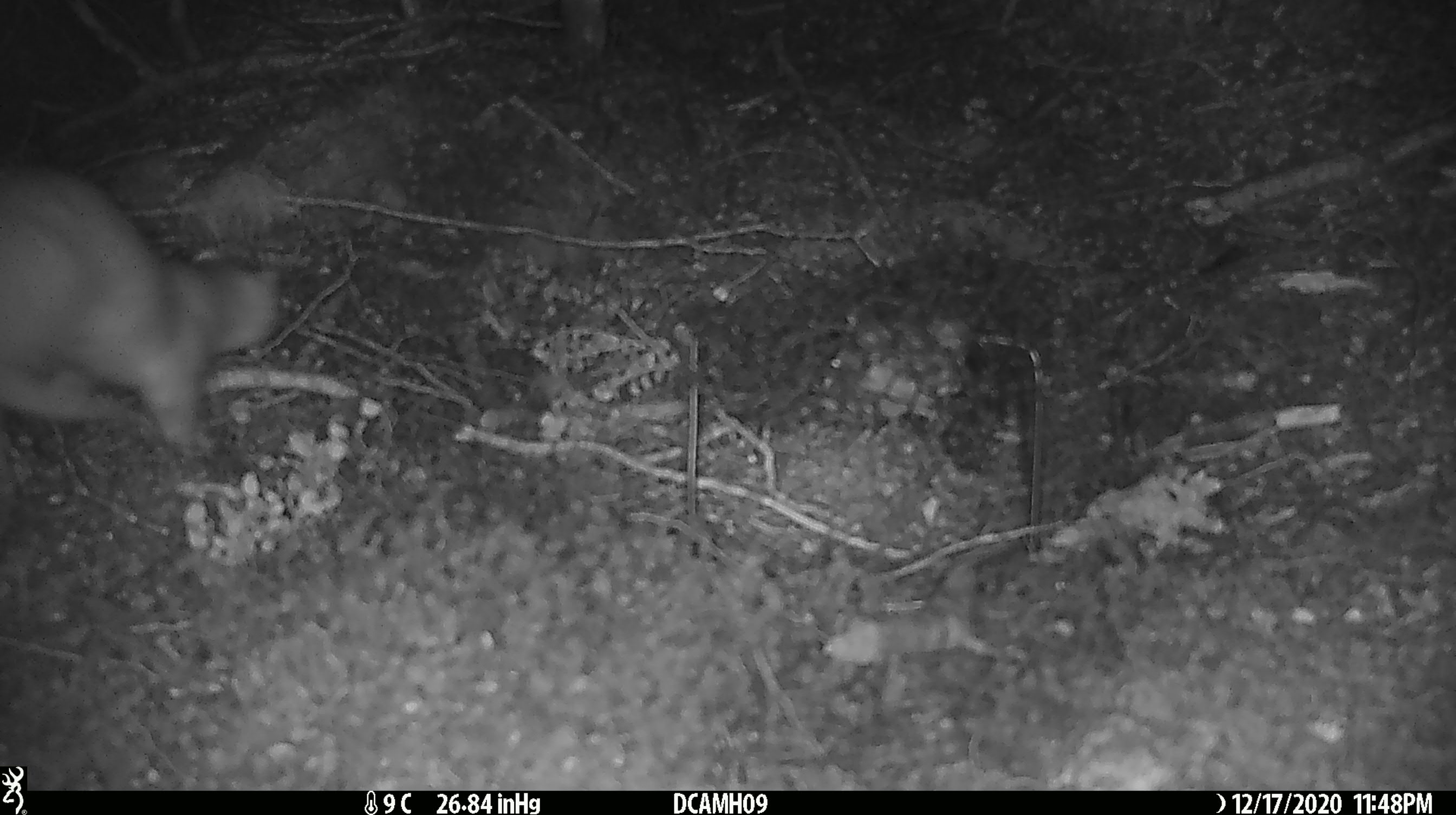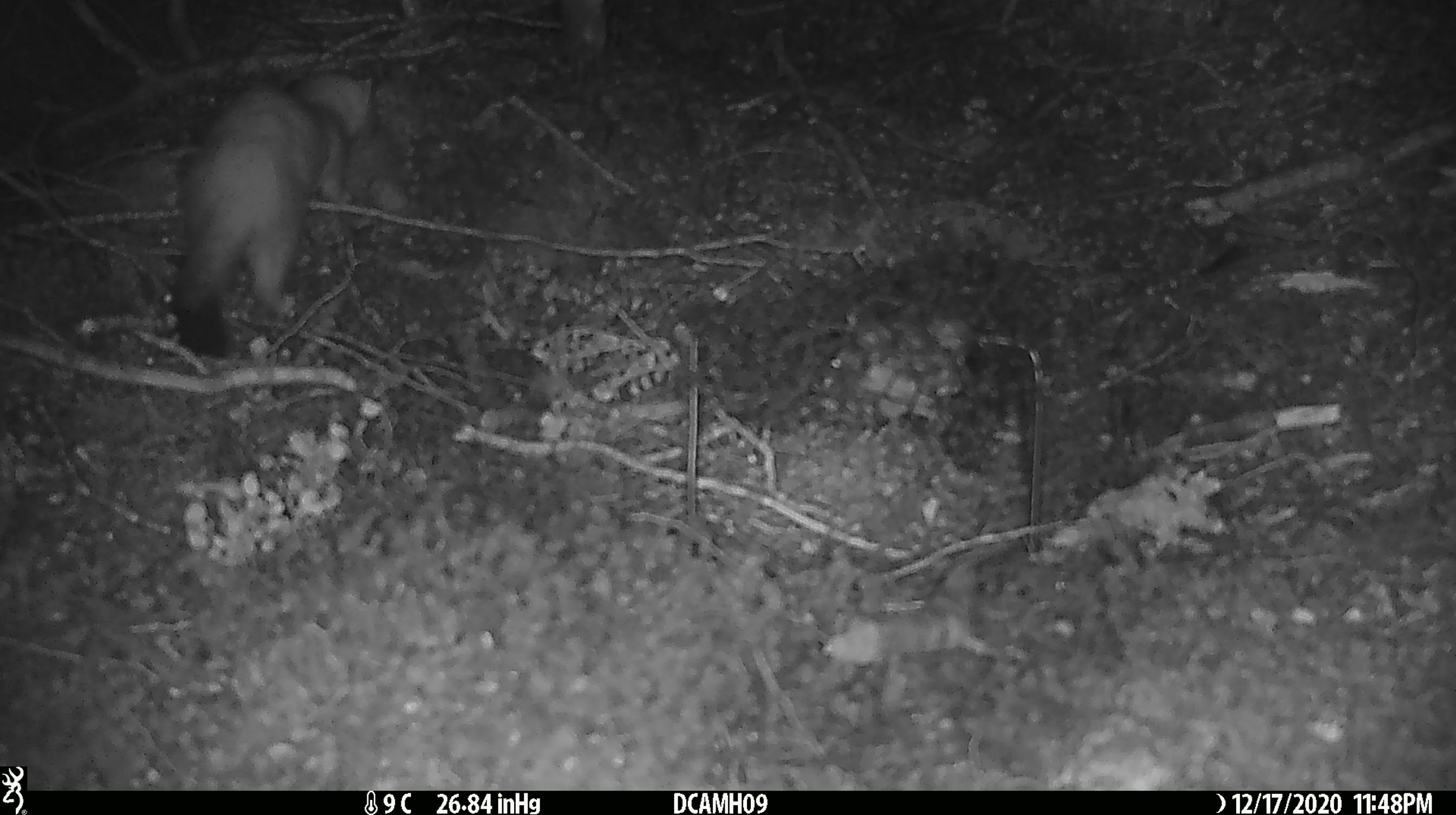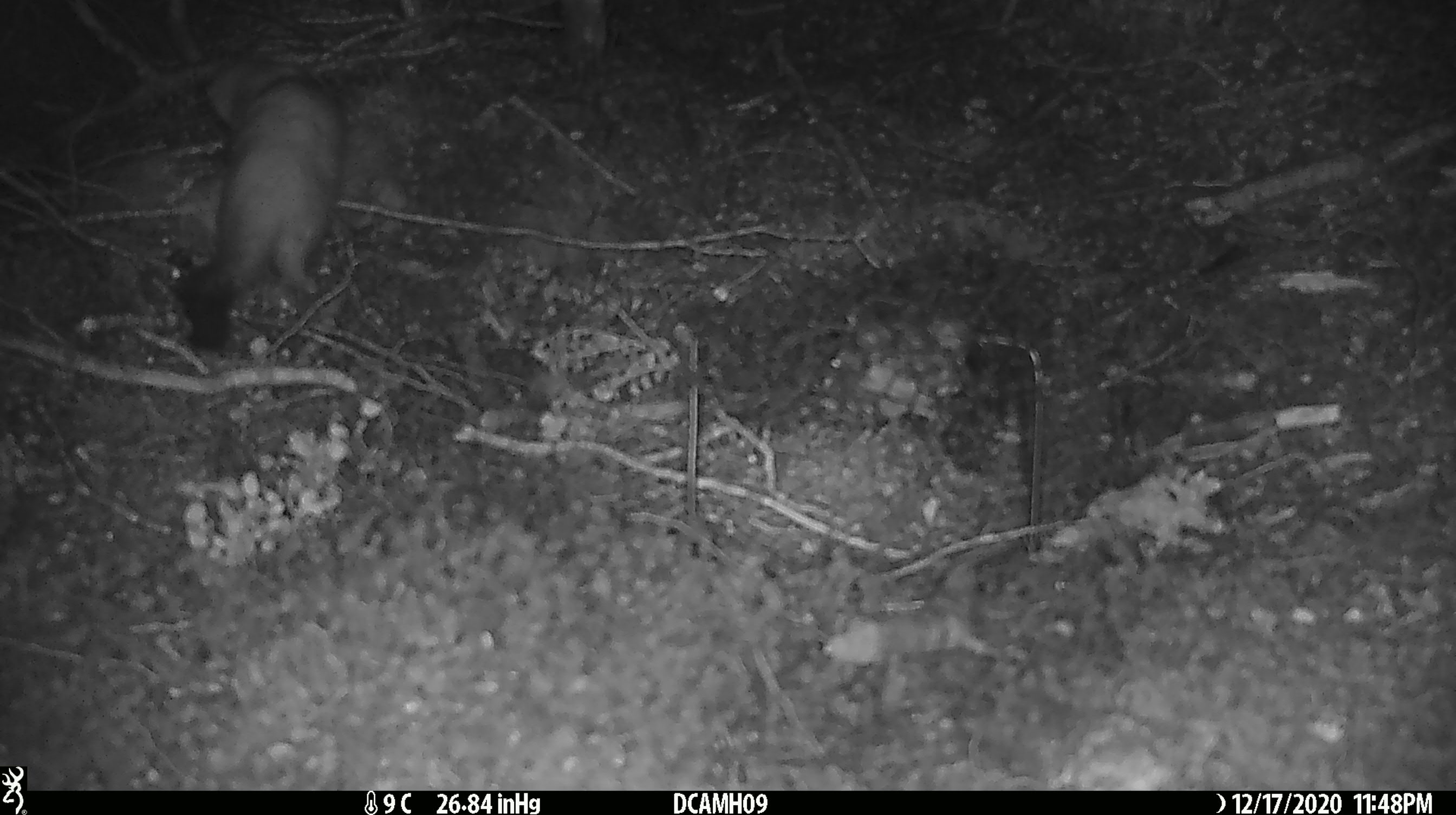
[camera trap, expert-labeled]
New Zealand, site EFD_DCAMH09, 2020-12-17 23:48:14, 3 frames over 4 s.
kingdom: Animalia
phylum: Chordata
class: Mammalia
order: Carnivora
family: Mustelidae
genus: Mustela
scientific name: Mustela erminea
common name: stoat